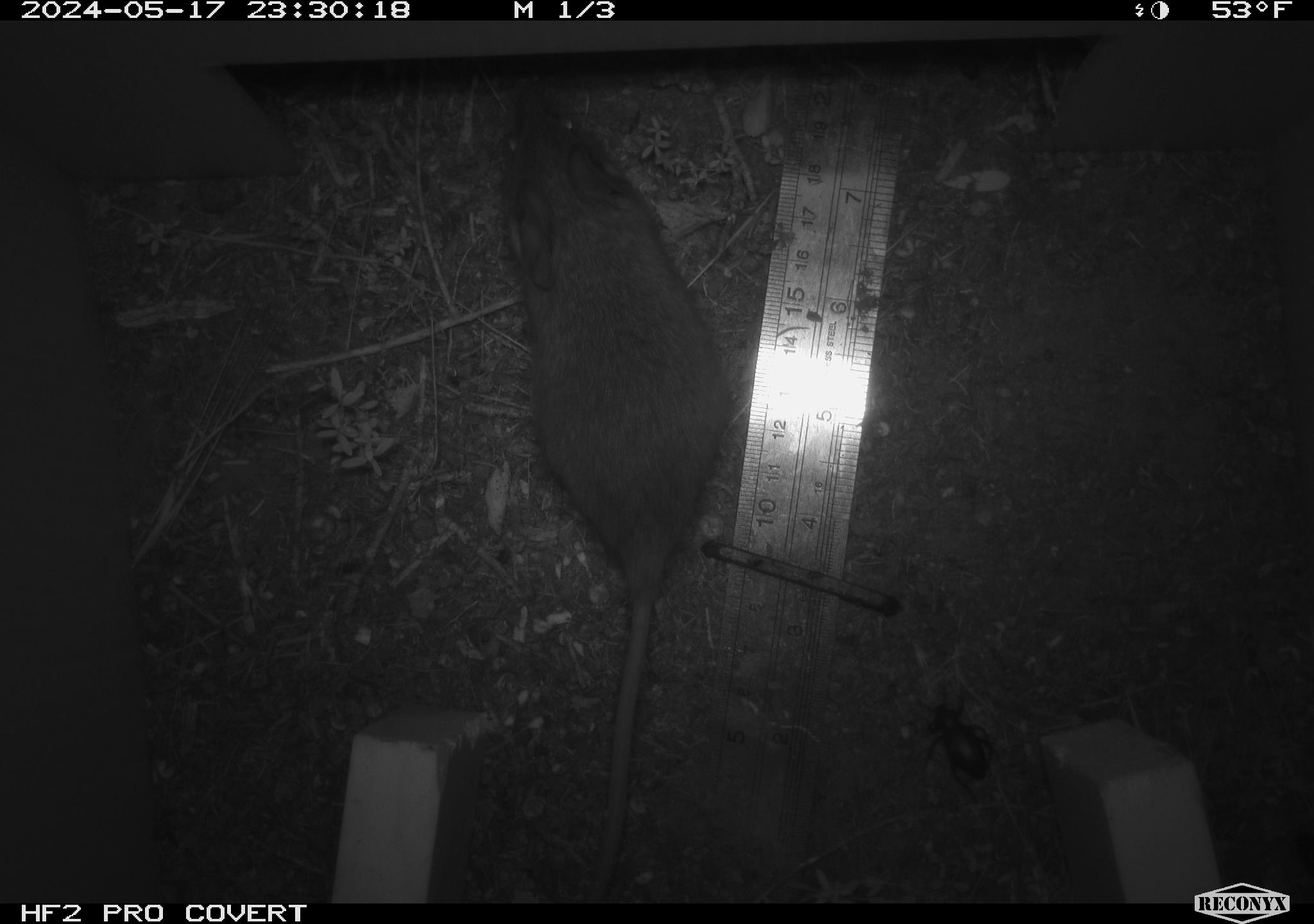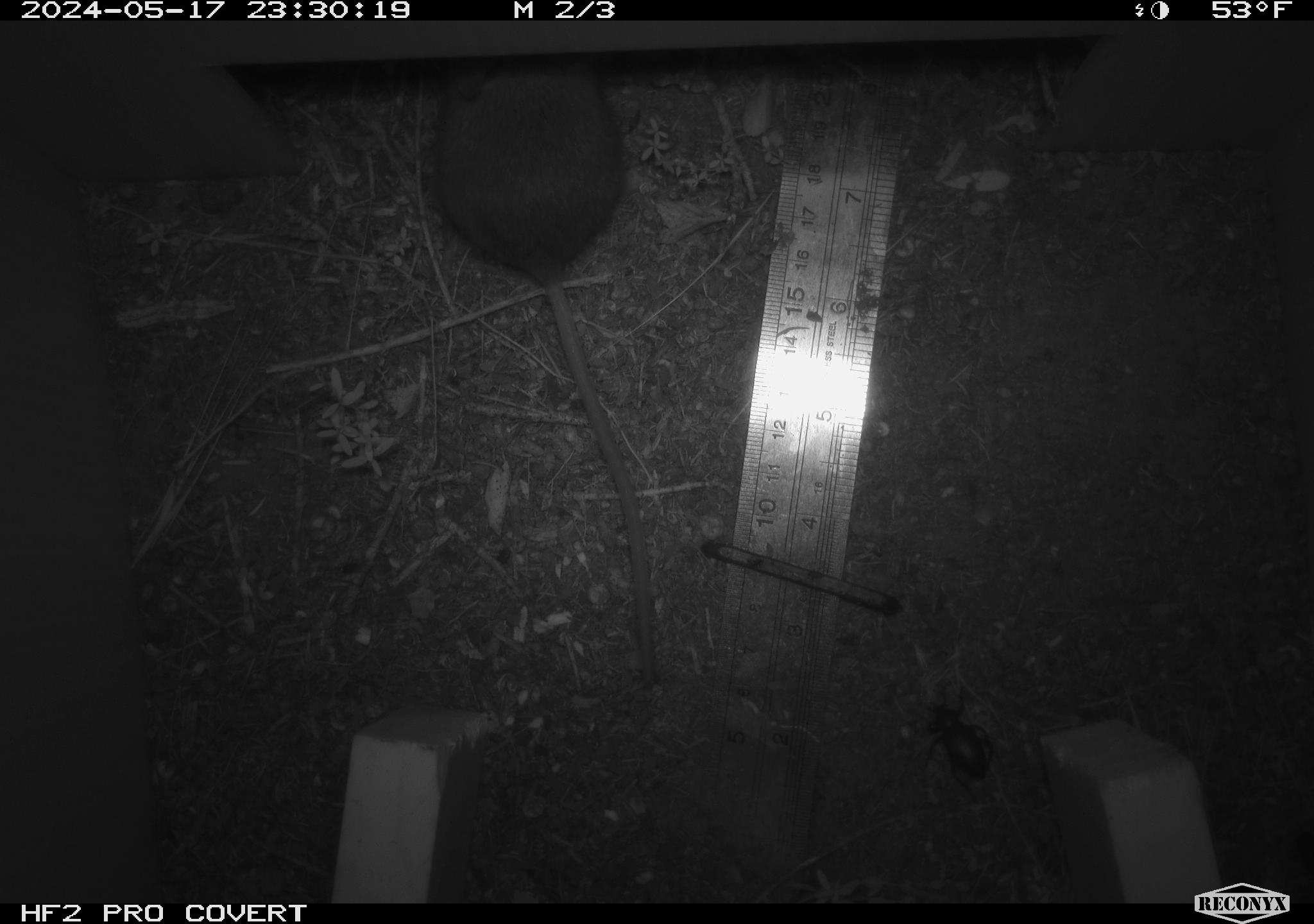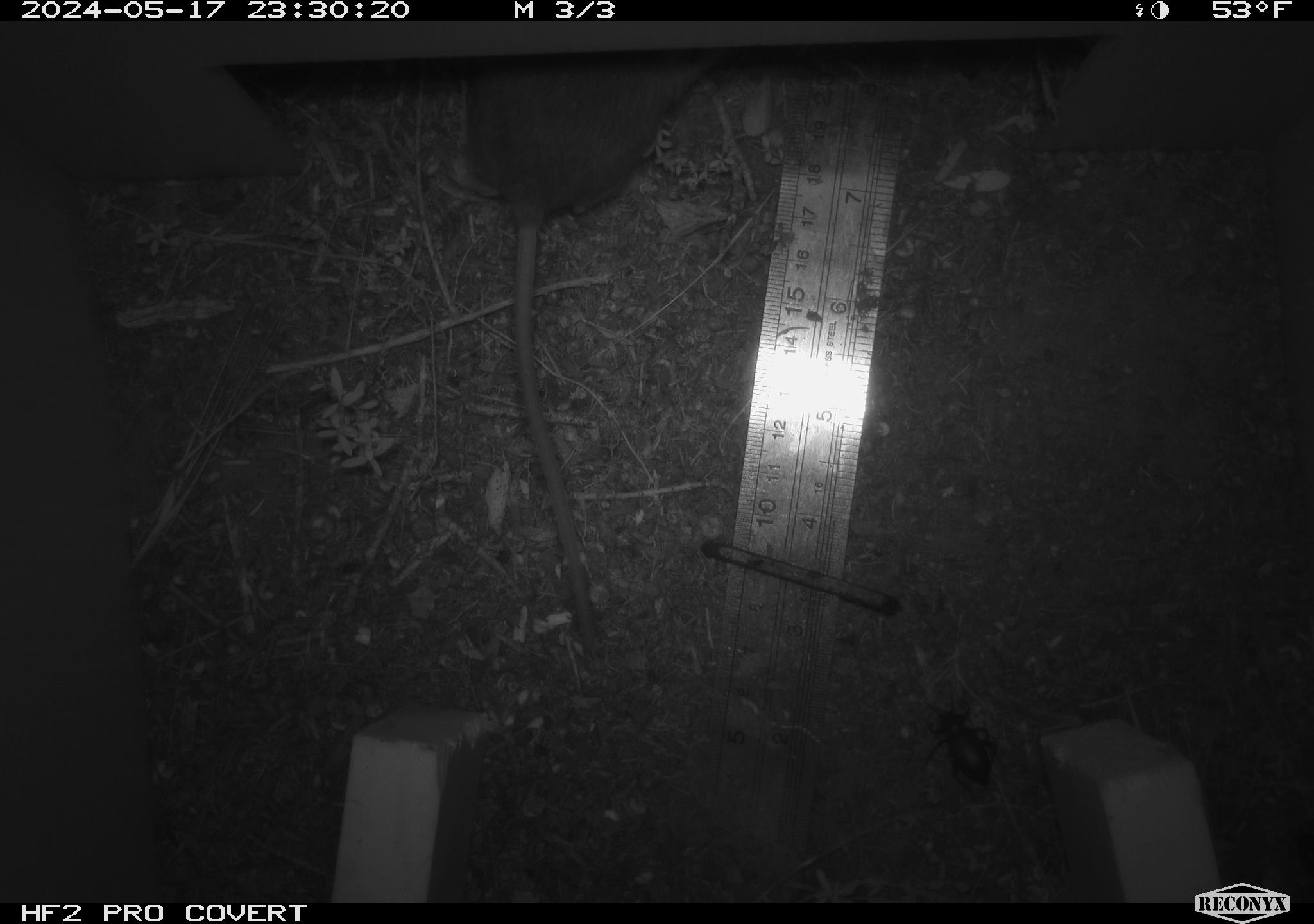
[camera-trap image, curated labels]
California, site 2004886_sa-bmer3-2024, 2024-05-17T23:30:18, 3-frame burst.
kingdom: Animalia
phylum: Chordata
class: Mammalia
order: Rodentia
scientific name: Rodentia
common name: mouse species